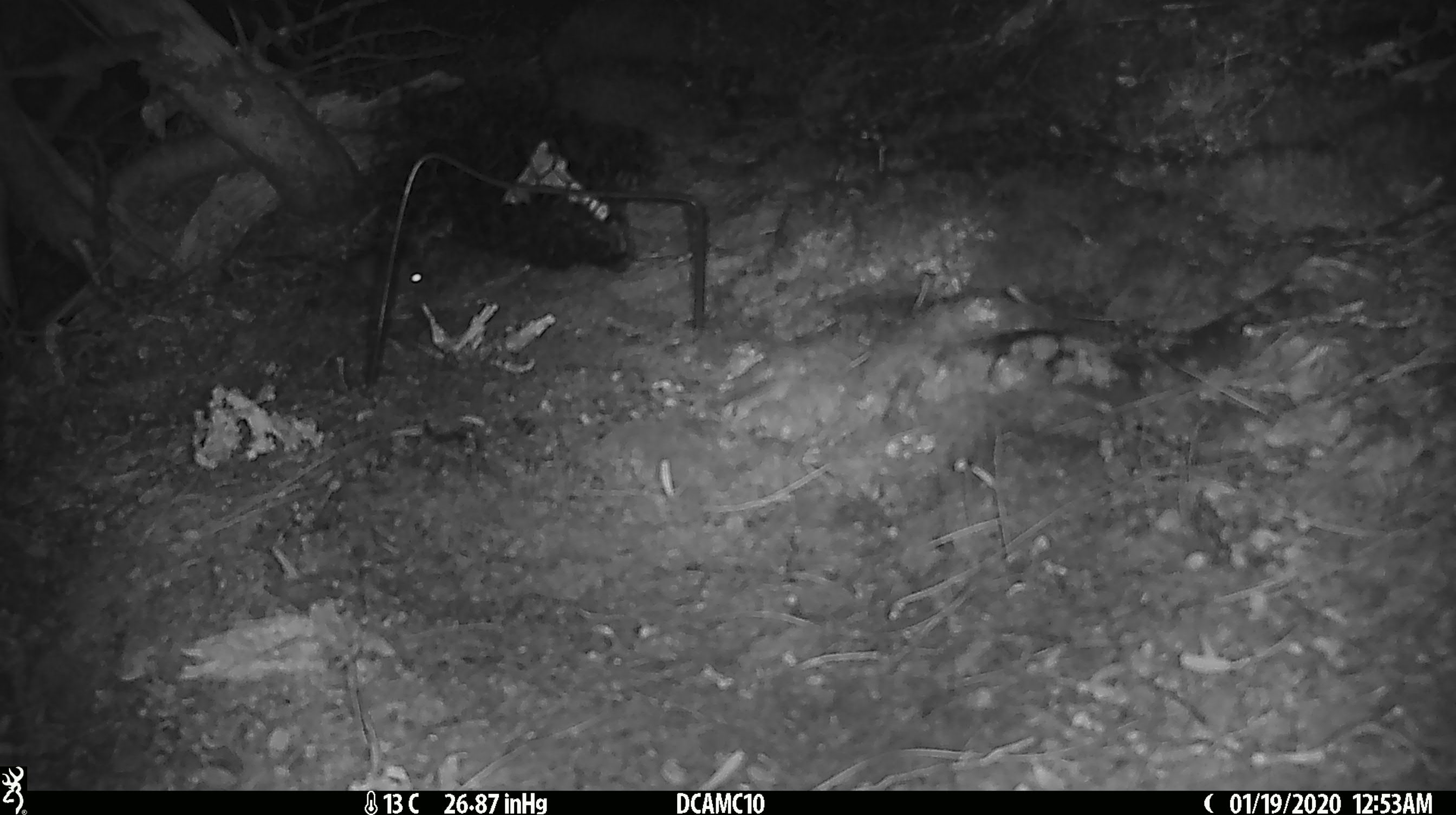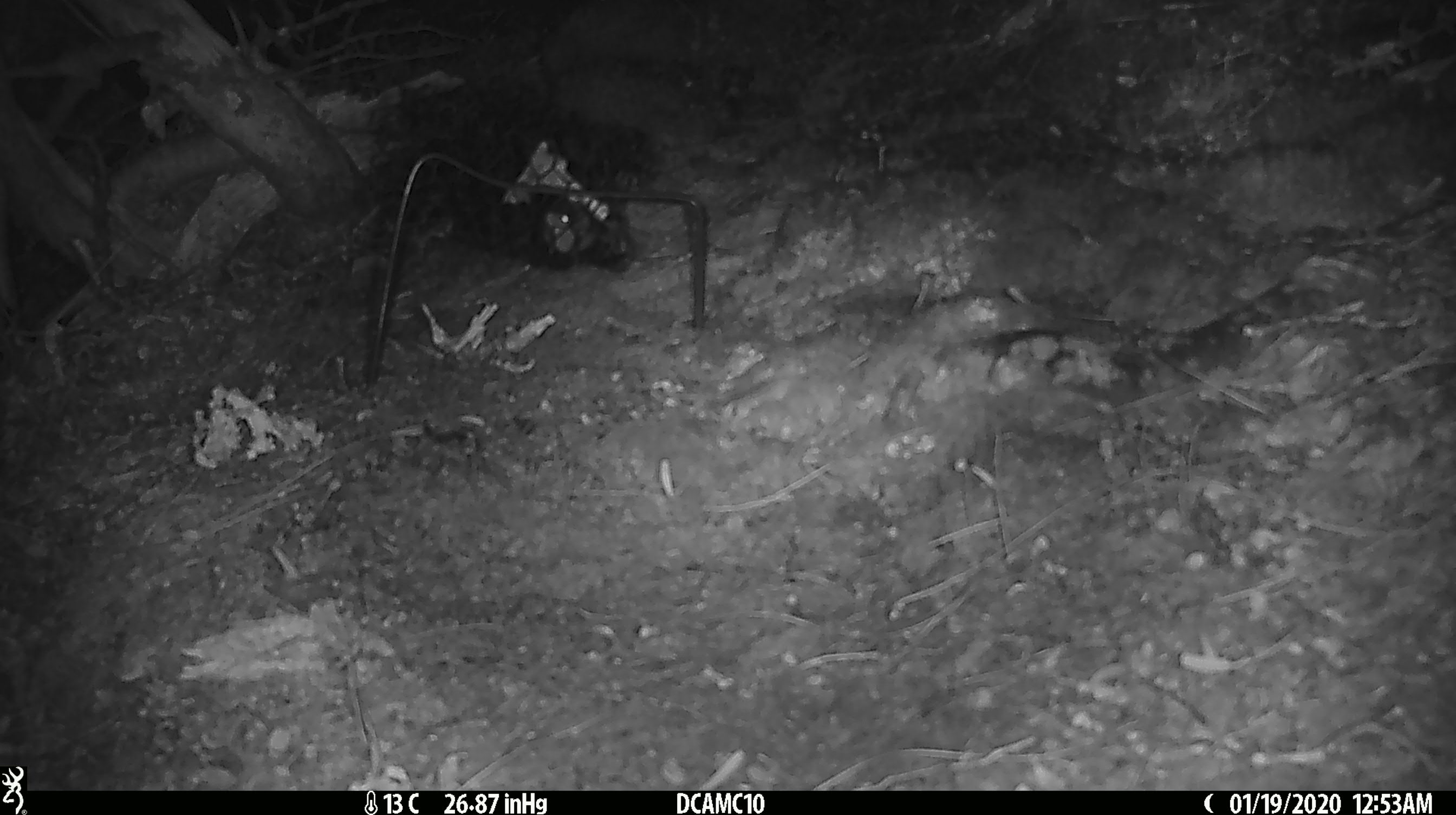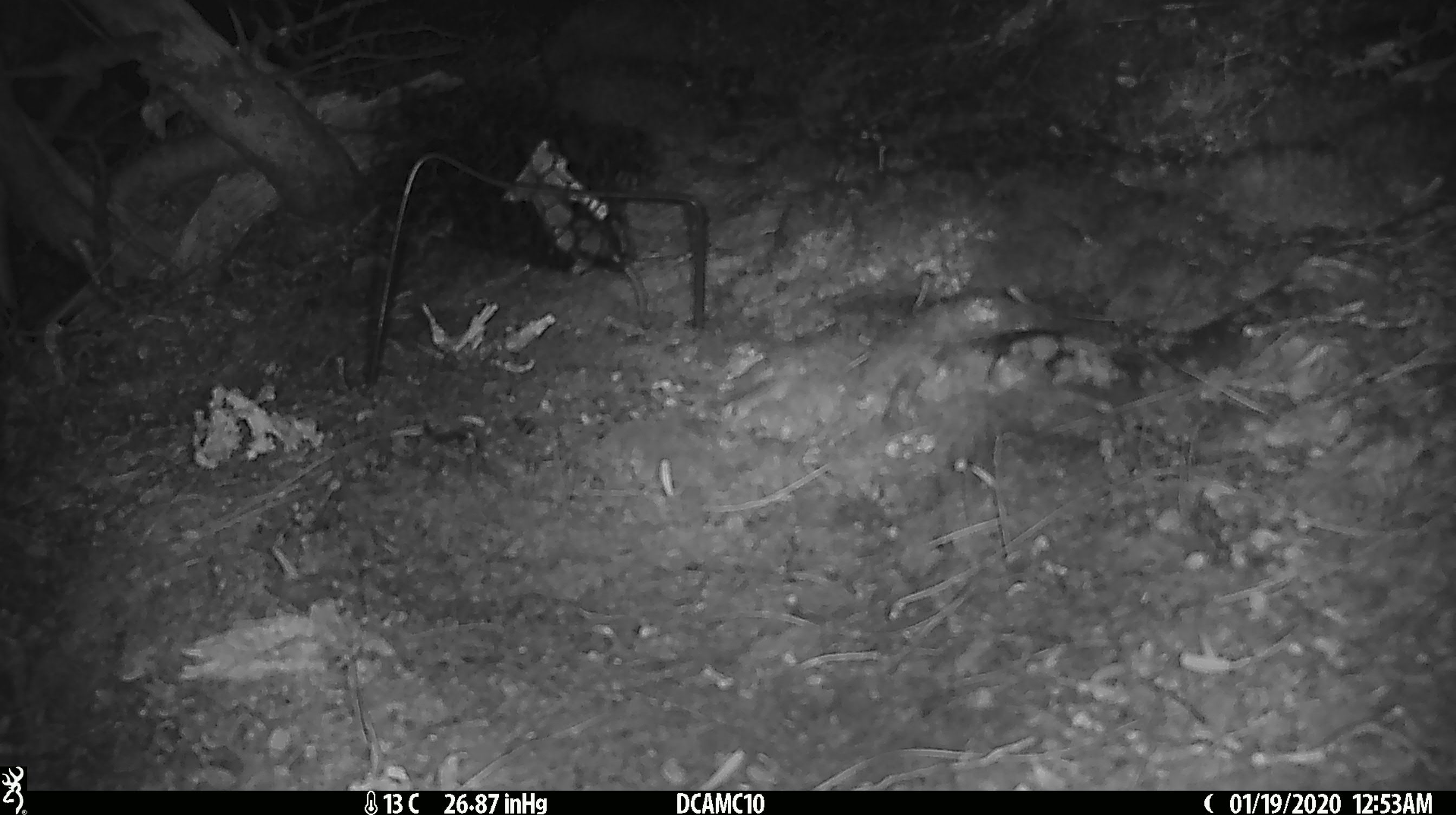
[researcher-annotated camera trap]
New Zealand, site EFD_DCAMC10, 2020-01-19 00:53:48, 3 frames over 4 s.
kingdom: Animalia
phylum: Chordata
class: Mammalia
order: Rodentia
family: Muridae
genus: Mus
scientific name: Mus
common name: mouse